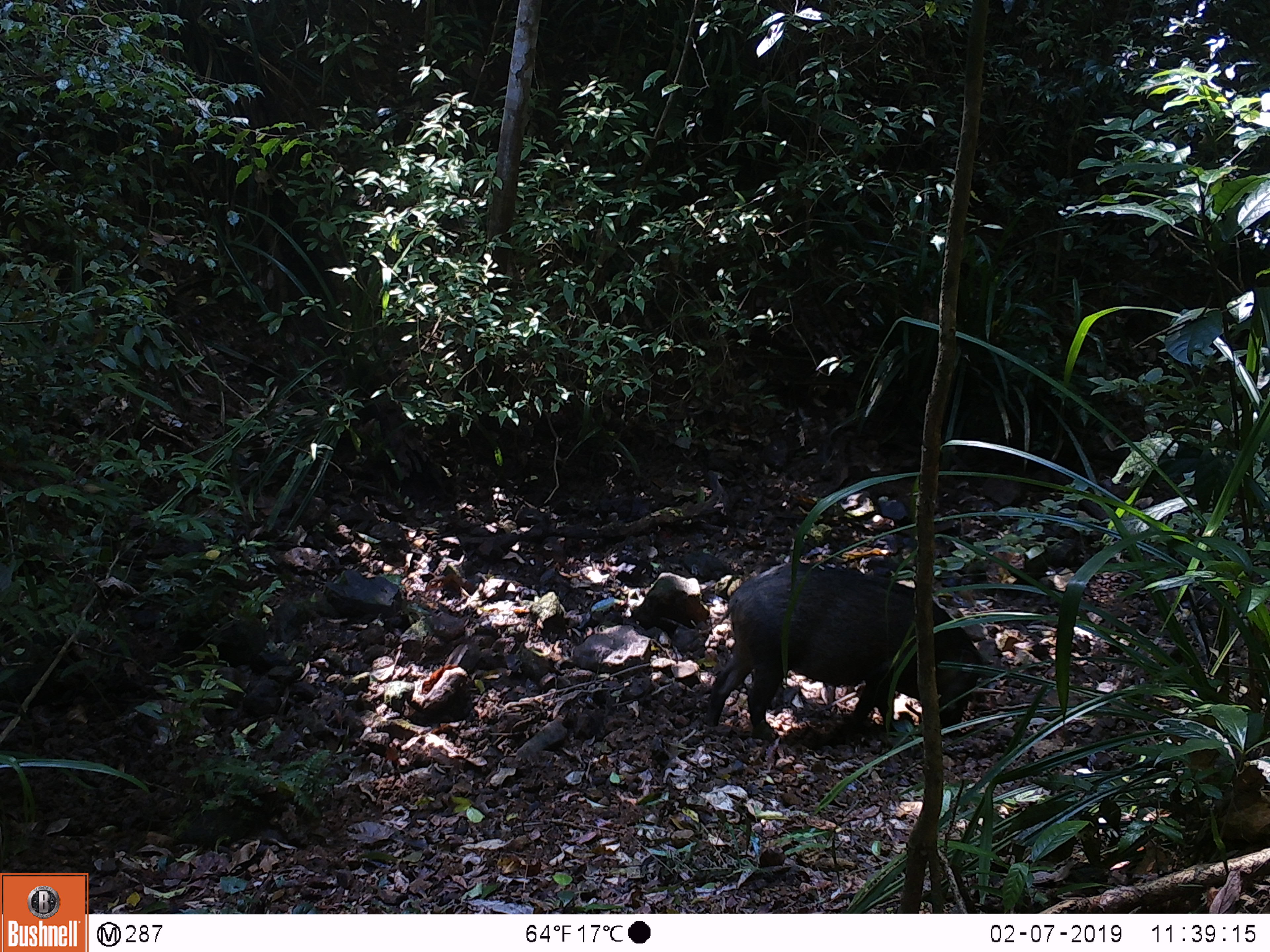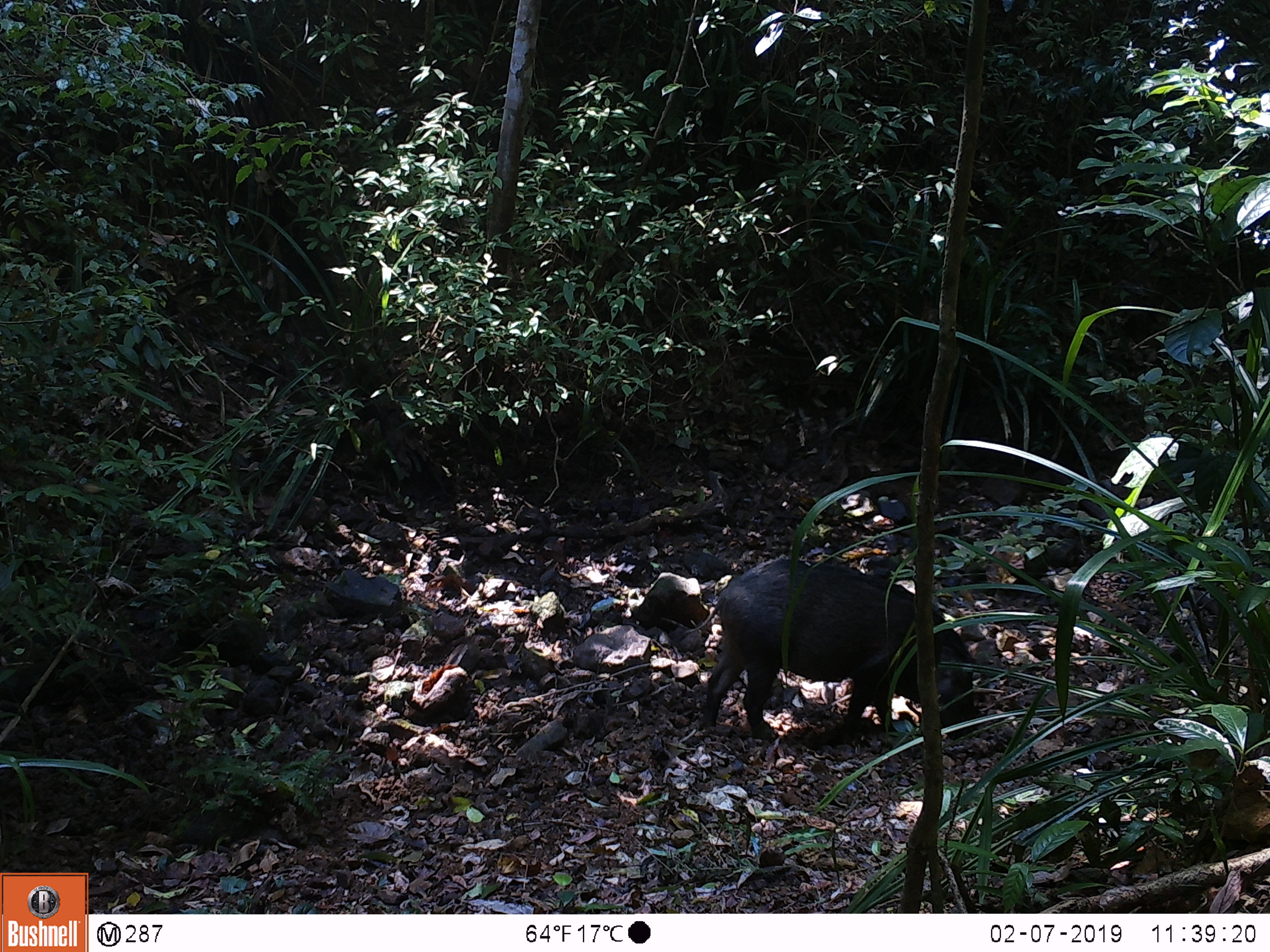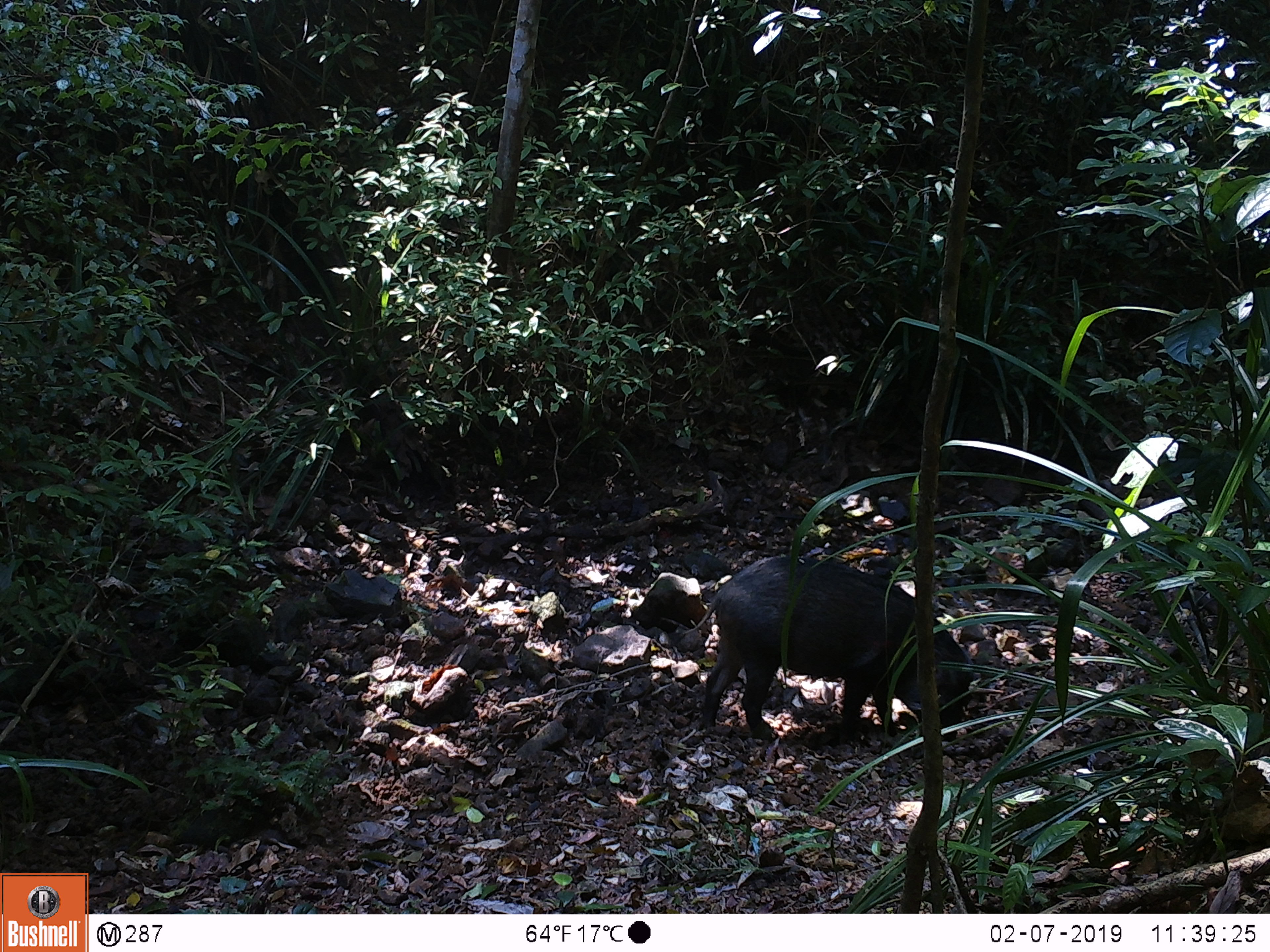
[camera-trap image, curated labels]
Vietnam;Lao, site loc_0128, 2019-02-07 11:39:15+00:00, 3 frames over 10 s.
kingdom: Animalia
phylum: Chordata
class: Mammalia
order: Artiodactyla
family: Suidae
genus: Sus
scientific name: Sus scrofa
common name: eurasian wild pig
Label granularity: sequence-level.